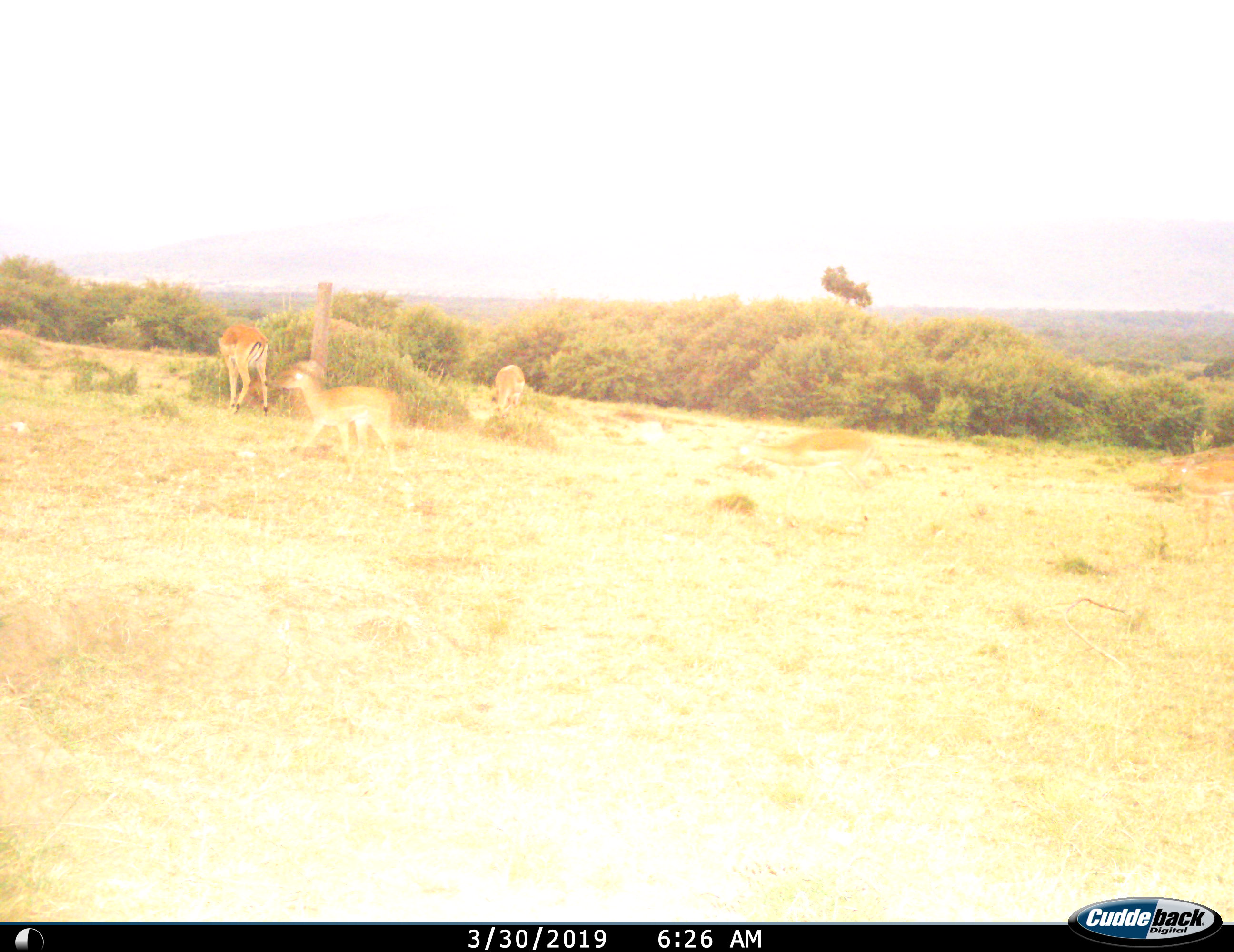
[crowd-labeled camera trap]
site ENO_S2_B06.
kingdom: Animalia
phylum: Chordata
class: Mammalia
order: Artiodactyla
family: Bovidae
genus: Aepyceros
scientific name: Aepyceros melampus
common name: impala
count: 4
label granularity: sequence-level